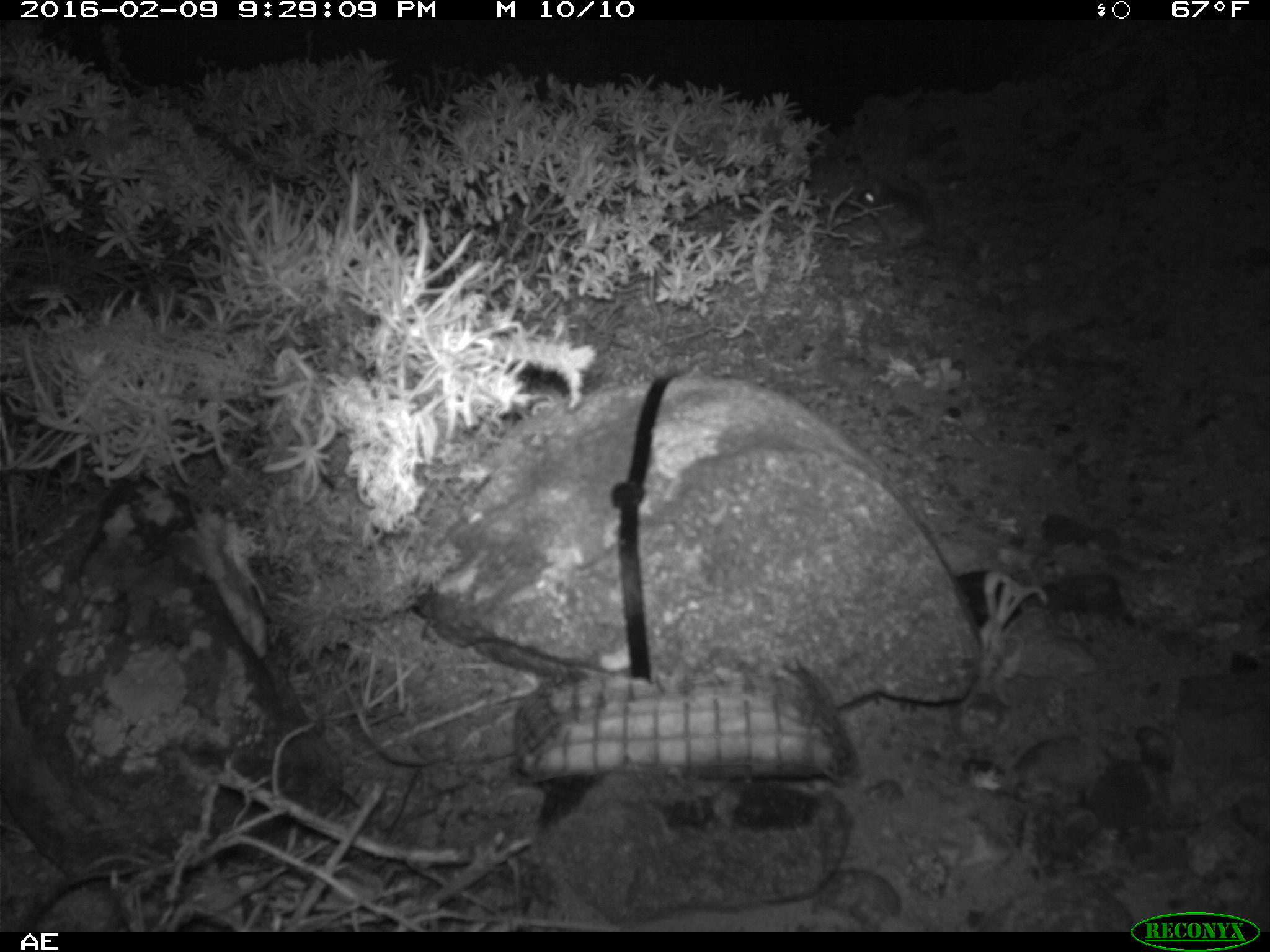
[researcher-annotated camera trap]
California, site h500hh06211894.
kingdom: Animalia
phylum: Chordata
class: Mammalia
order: Rodentia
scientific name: Rodentia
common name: rodent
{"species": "rodent (Rodentia)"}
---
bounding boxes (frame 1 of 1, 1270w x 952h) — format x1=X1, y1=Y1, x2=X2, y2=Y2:
rodent: x1=855, y1=171, x2=938, y2=244